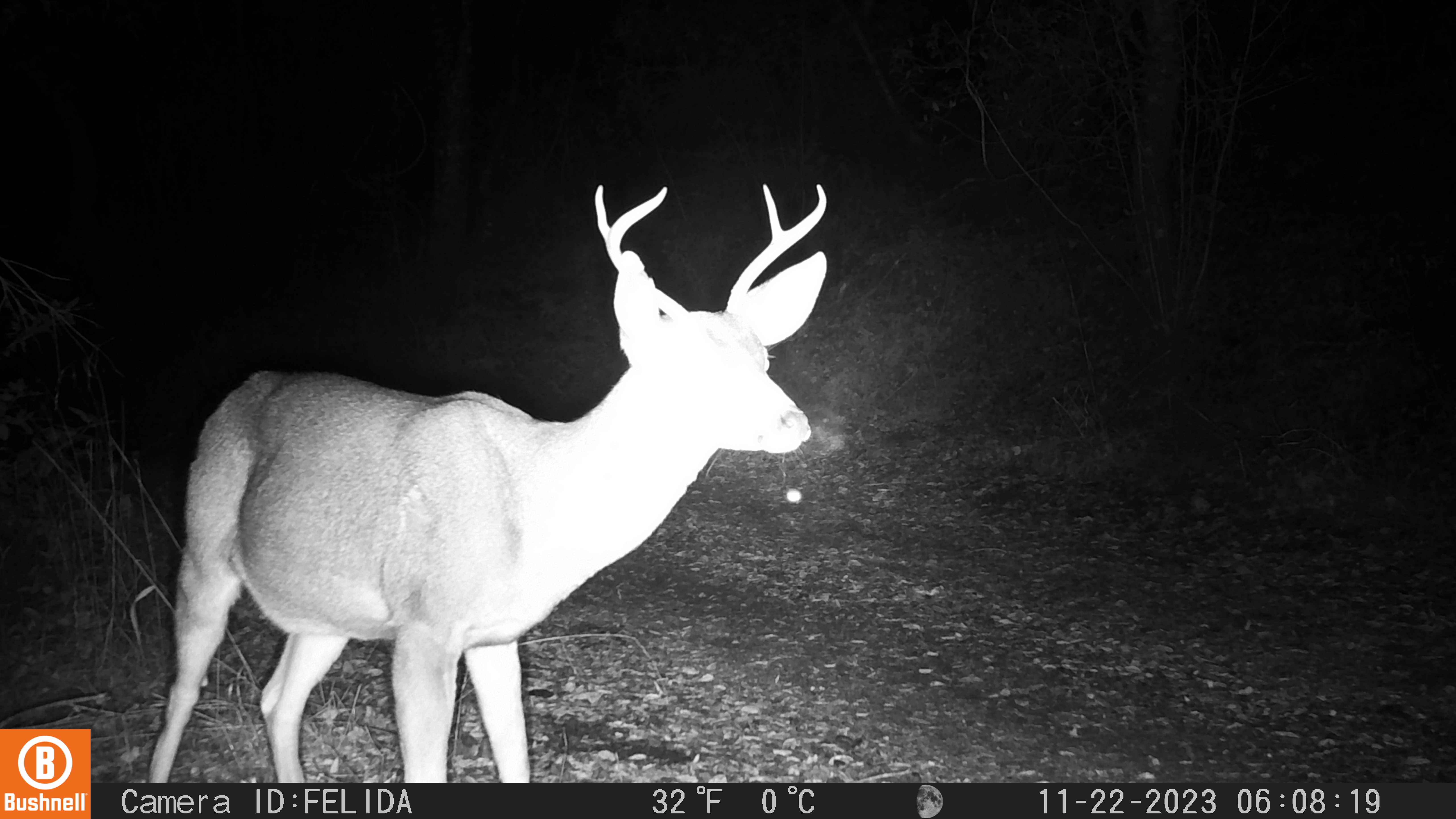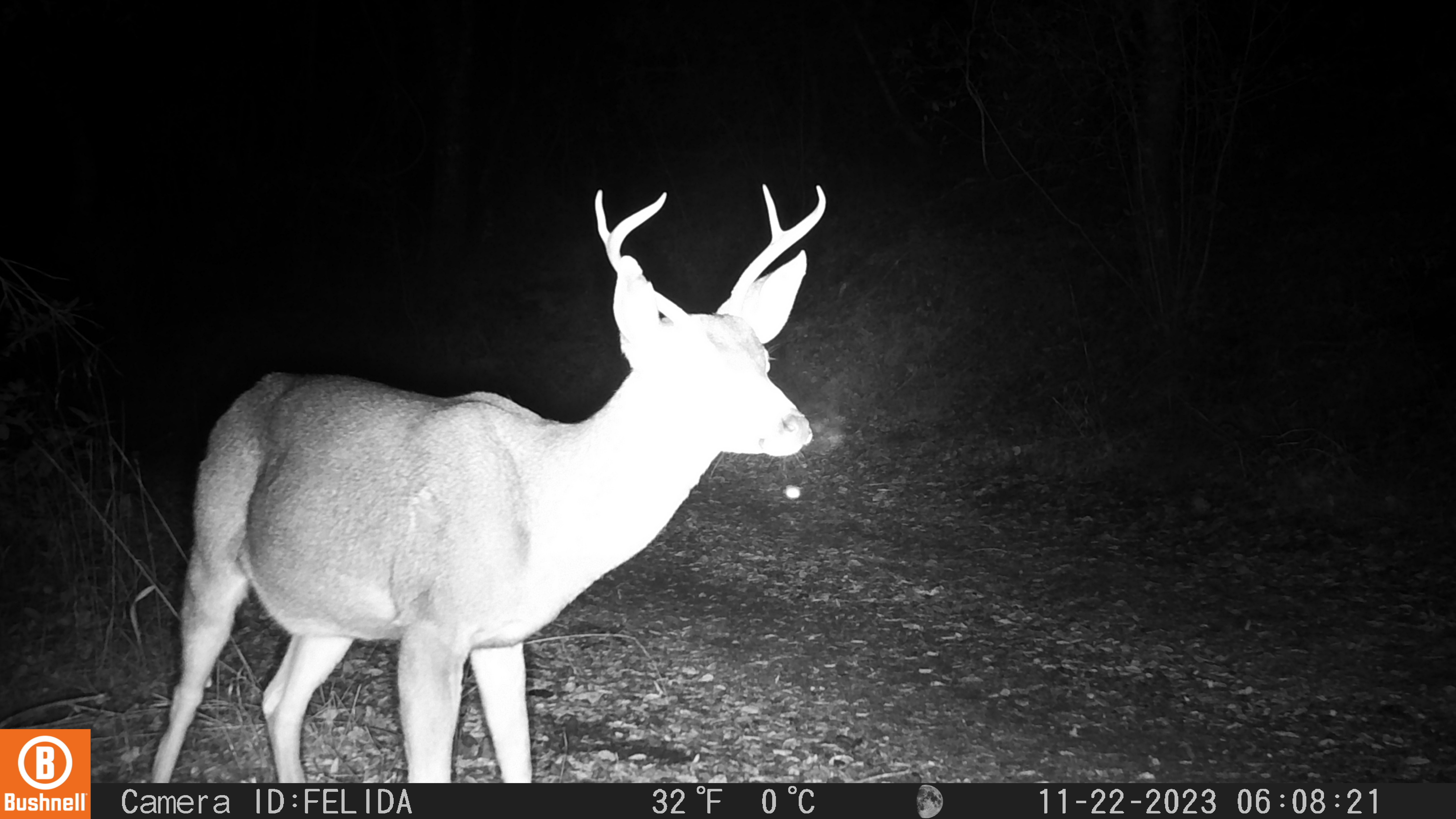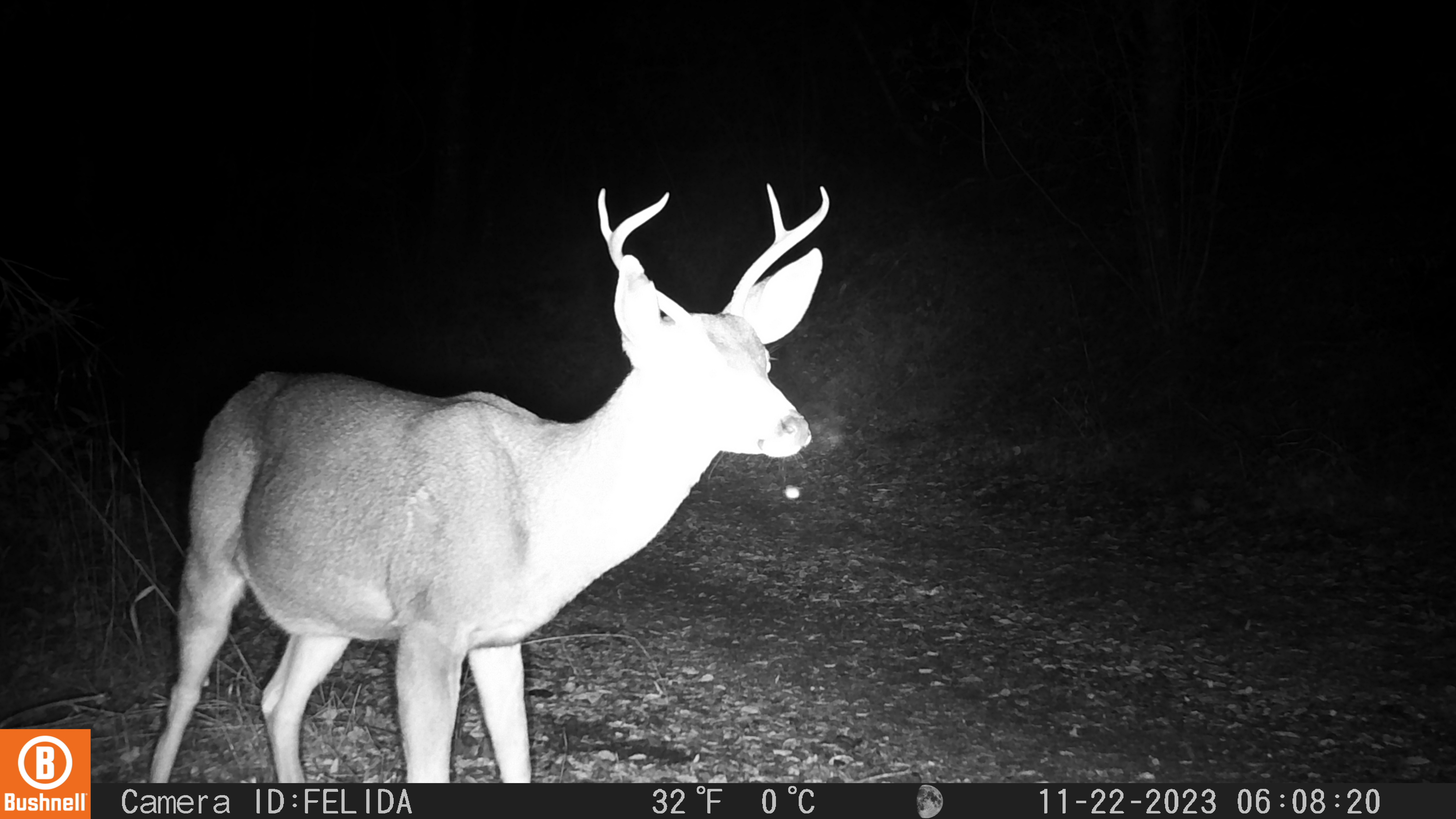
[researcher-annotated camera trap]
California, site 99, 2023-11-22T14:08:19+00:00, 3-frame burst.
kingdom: Animalia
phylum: Chordata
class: Mammalia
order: Artiodactyla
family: Cervidae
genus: Odocoileus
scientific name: Odocoileus hemionus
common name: mule deer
Mule deer (Odocoileus hemionus).